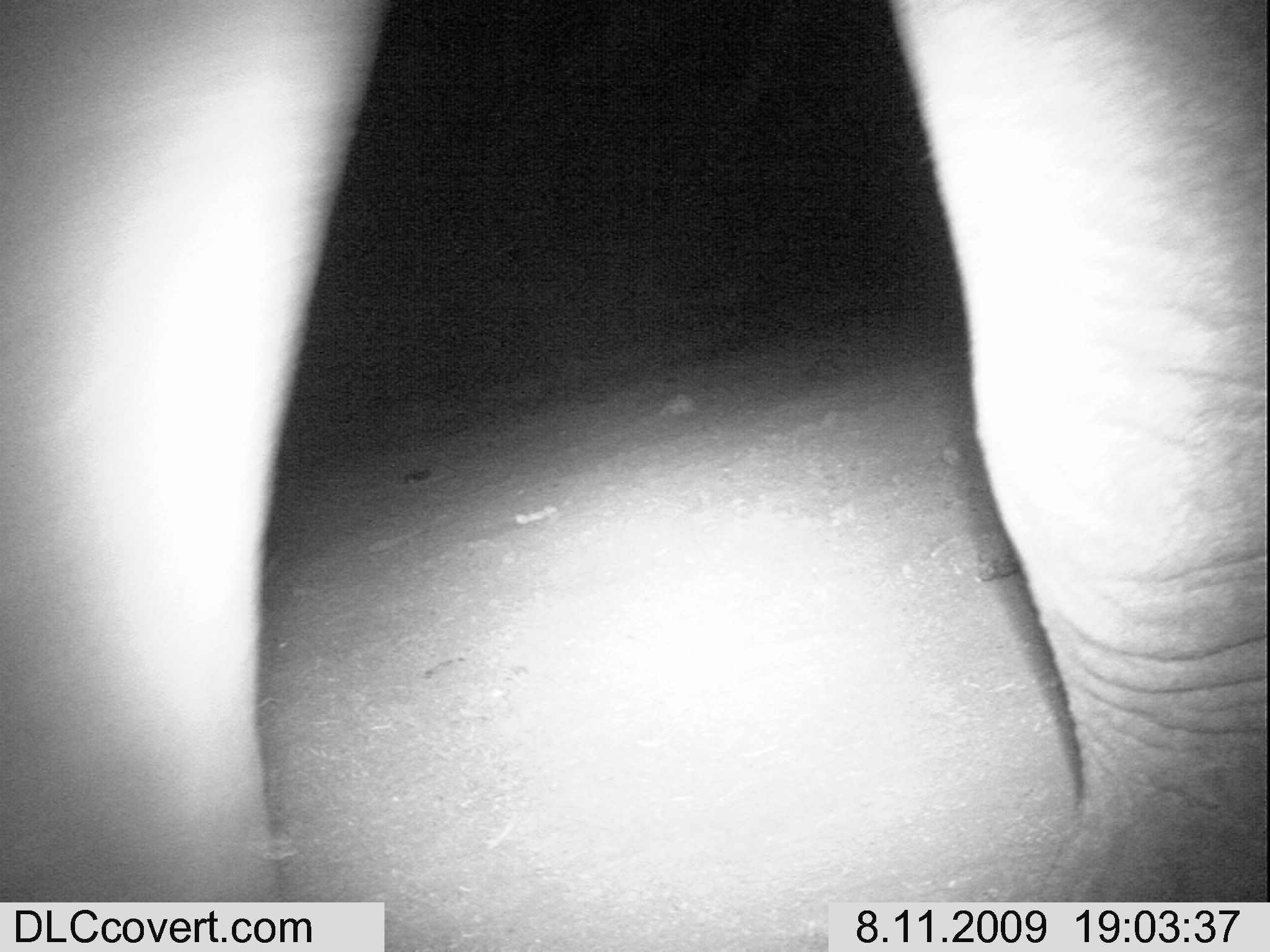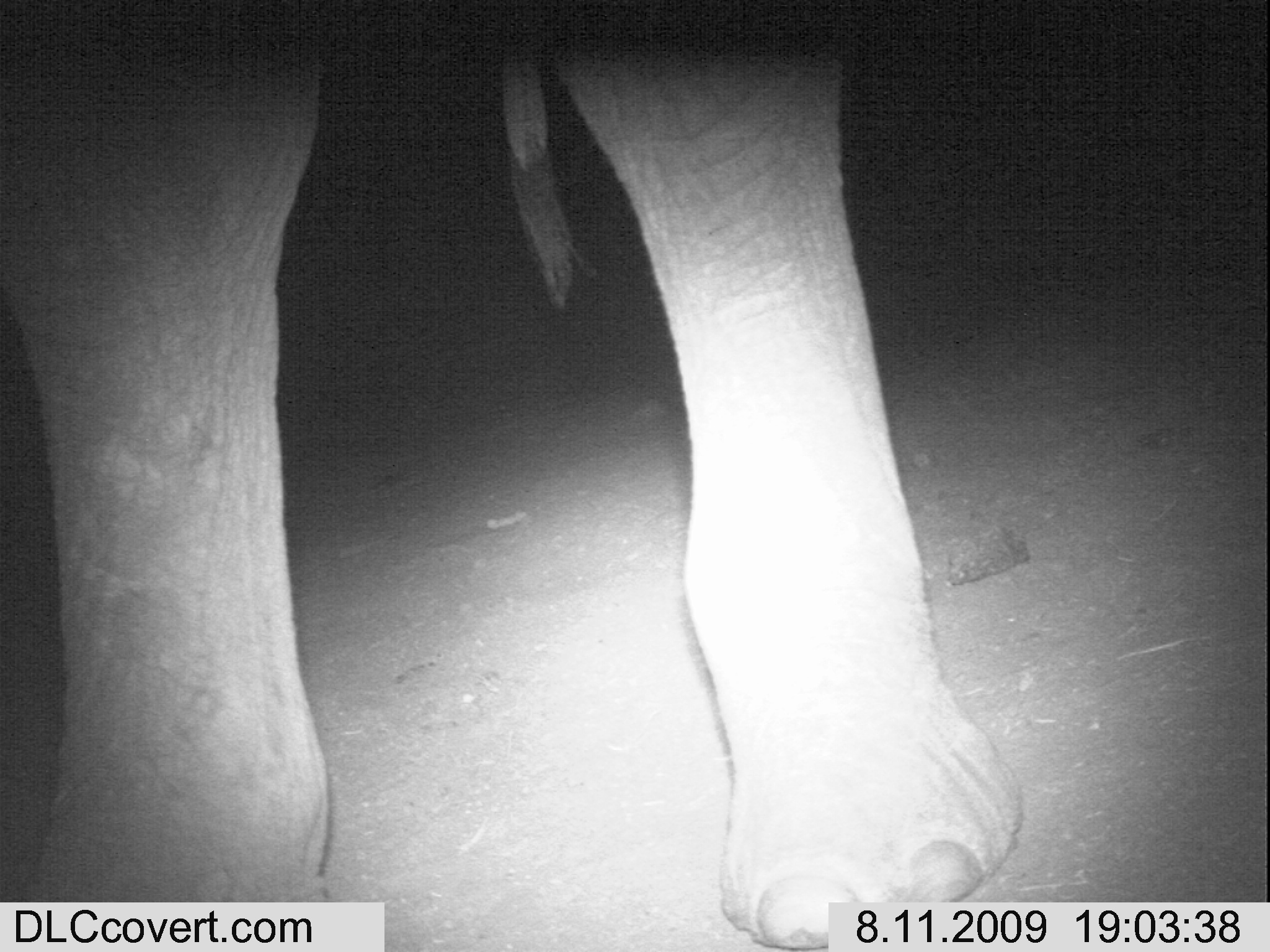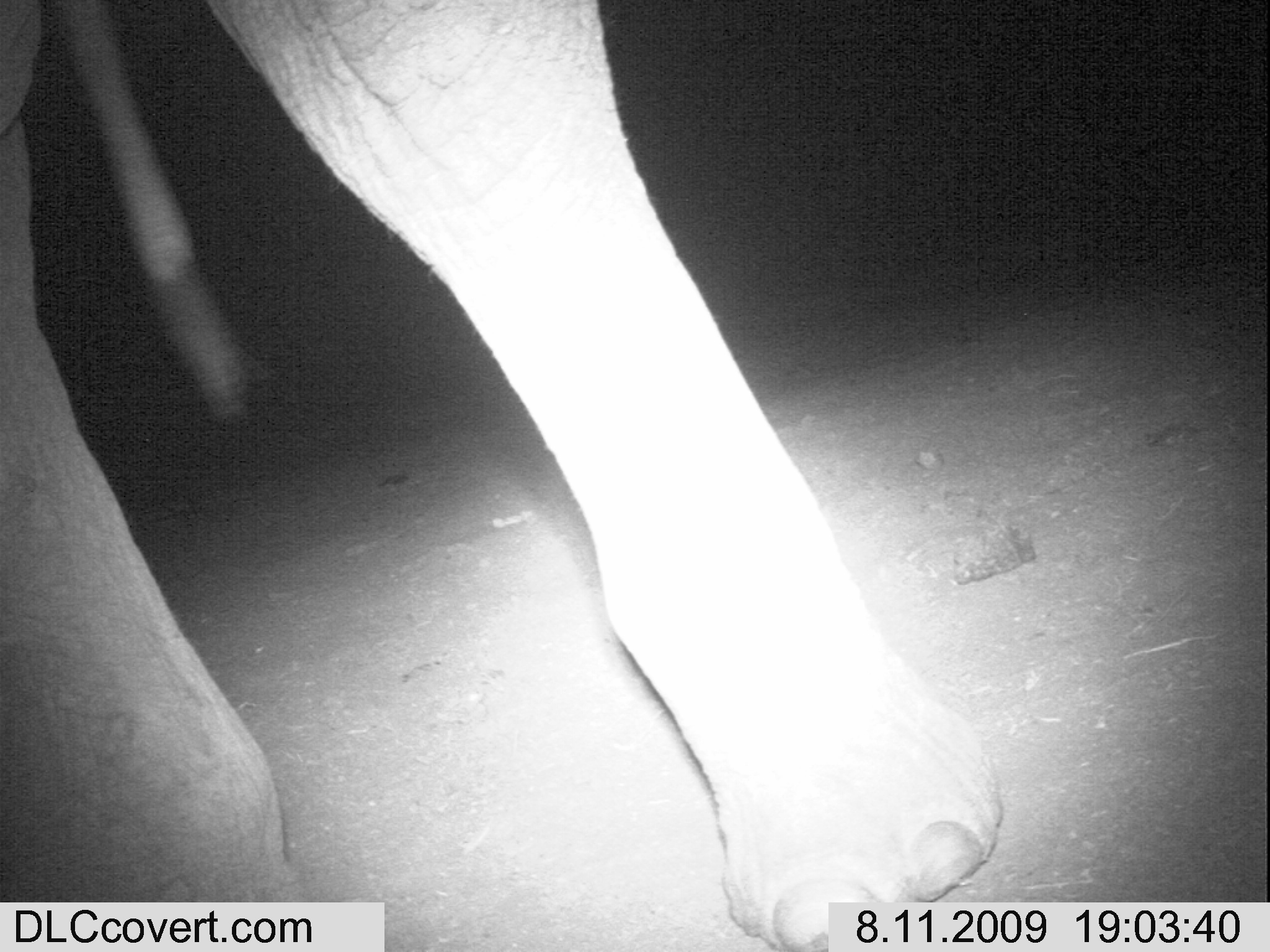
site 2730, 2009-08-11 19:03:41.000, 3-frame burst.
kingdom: Animalia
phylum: Chordata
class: Mammalia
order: Proboscidea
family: Elephantidae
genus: Loxodonta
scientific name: Loxodonta africana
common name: african bush elephant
Loxodonta africana (african bush elephant), count 1.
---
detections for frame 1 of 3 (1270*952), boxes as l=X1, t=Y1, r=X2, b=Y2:
loxodonta africana: l=0, t=0, r=1270, b=902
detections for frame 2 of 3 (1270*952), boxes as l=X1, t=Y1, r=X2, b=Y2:
loxodonta africana: l=0, t=0, r=1019, b=952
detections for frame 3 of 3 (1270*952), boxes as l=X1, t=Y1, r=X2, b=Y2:
loxodonta africana: l=0, t=0, r=998, b=952